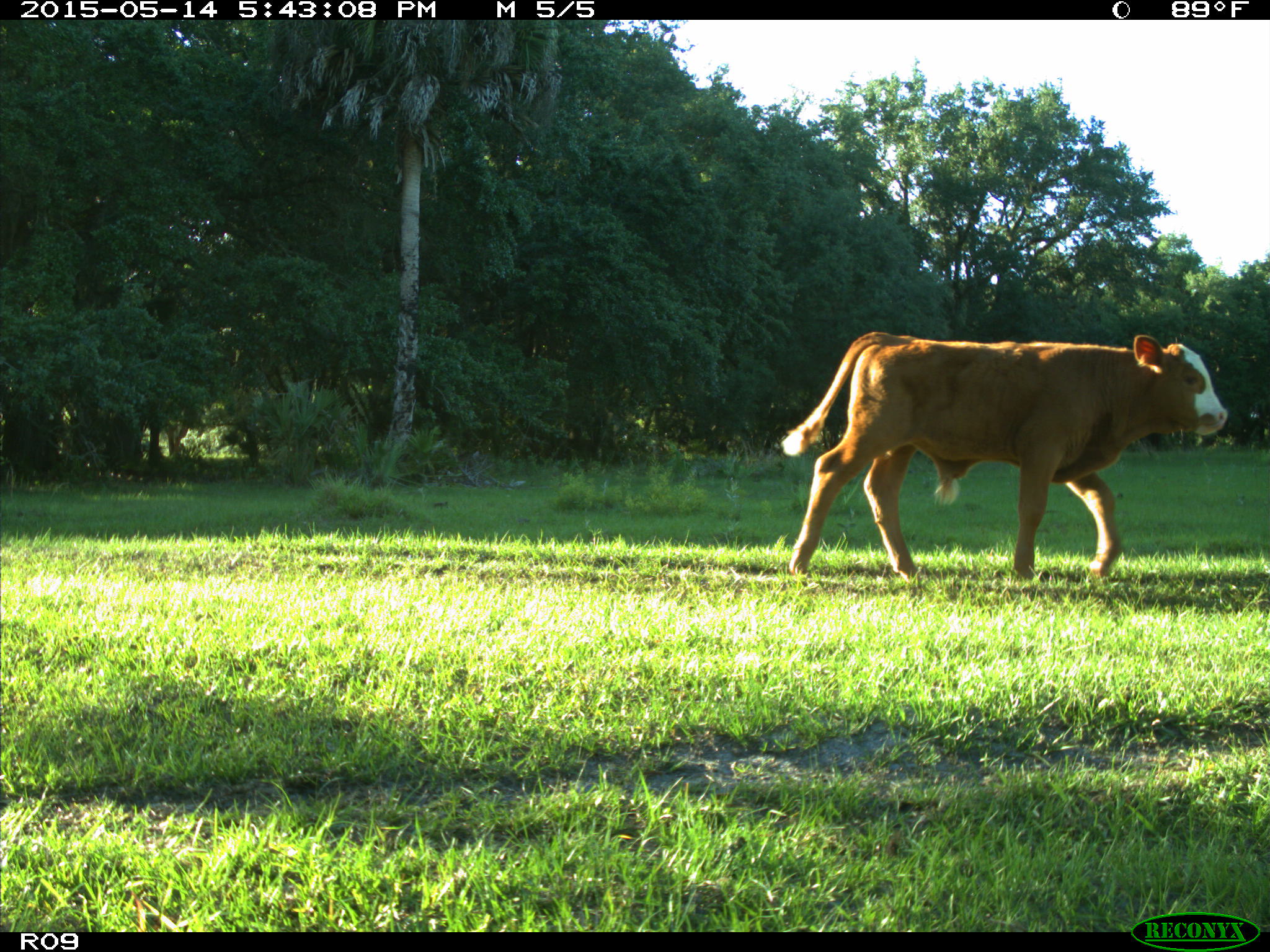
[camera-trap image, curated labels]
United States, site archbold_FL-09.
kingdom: Animalia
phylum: Chordata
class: Mammalia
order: Artiodactyla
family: Bovidae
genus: Bos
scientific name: Bos taurus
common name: domestic cow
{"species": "Bos taurus (domestic cow)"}